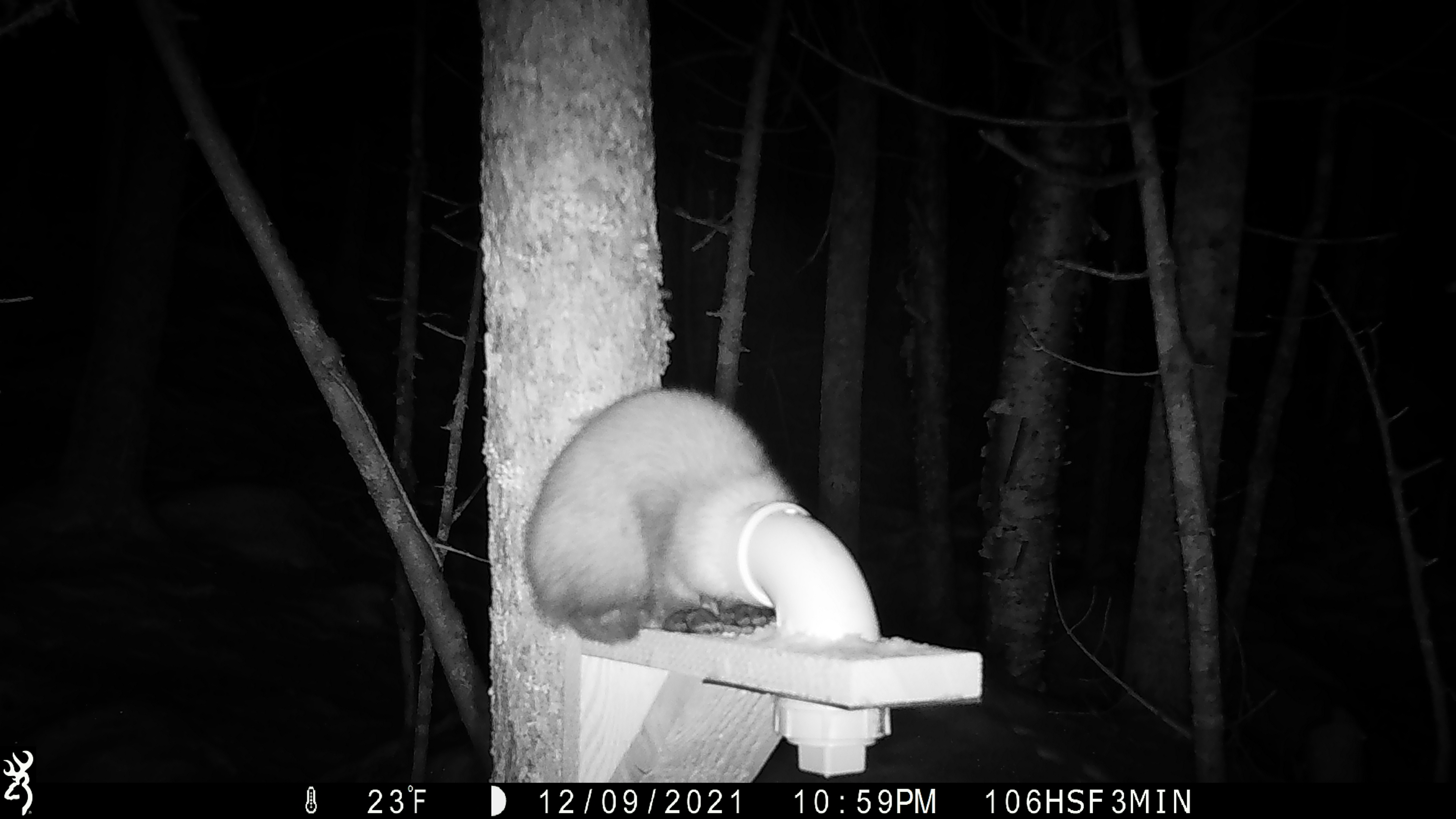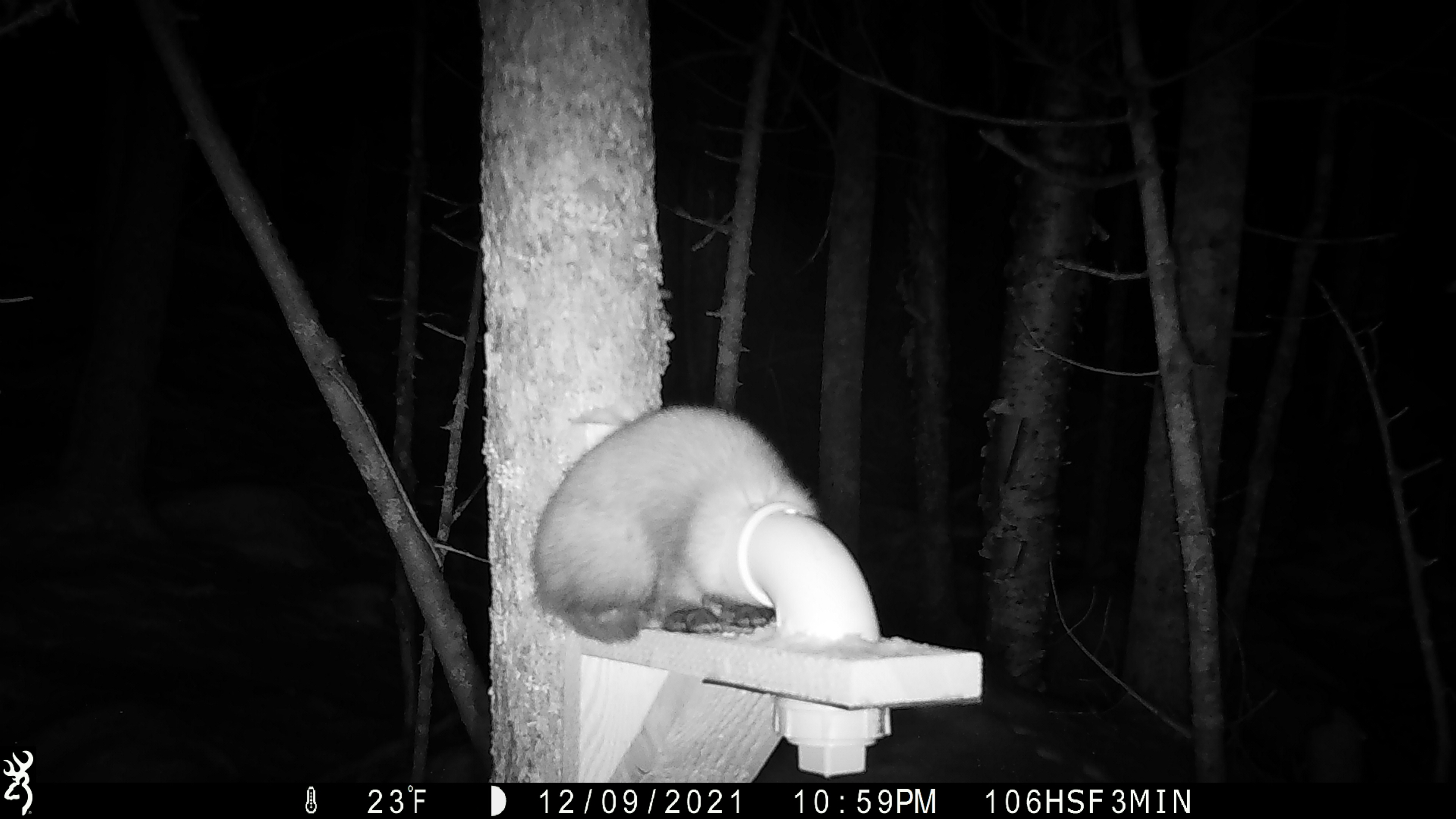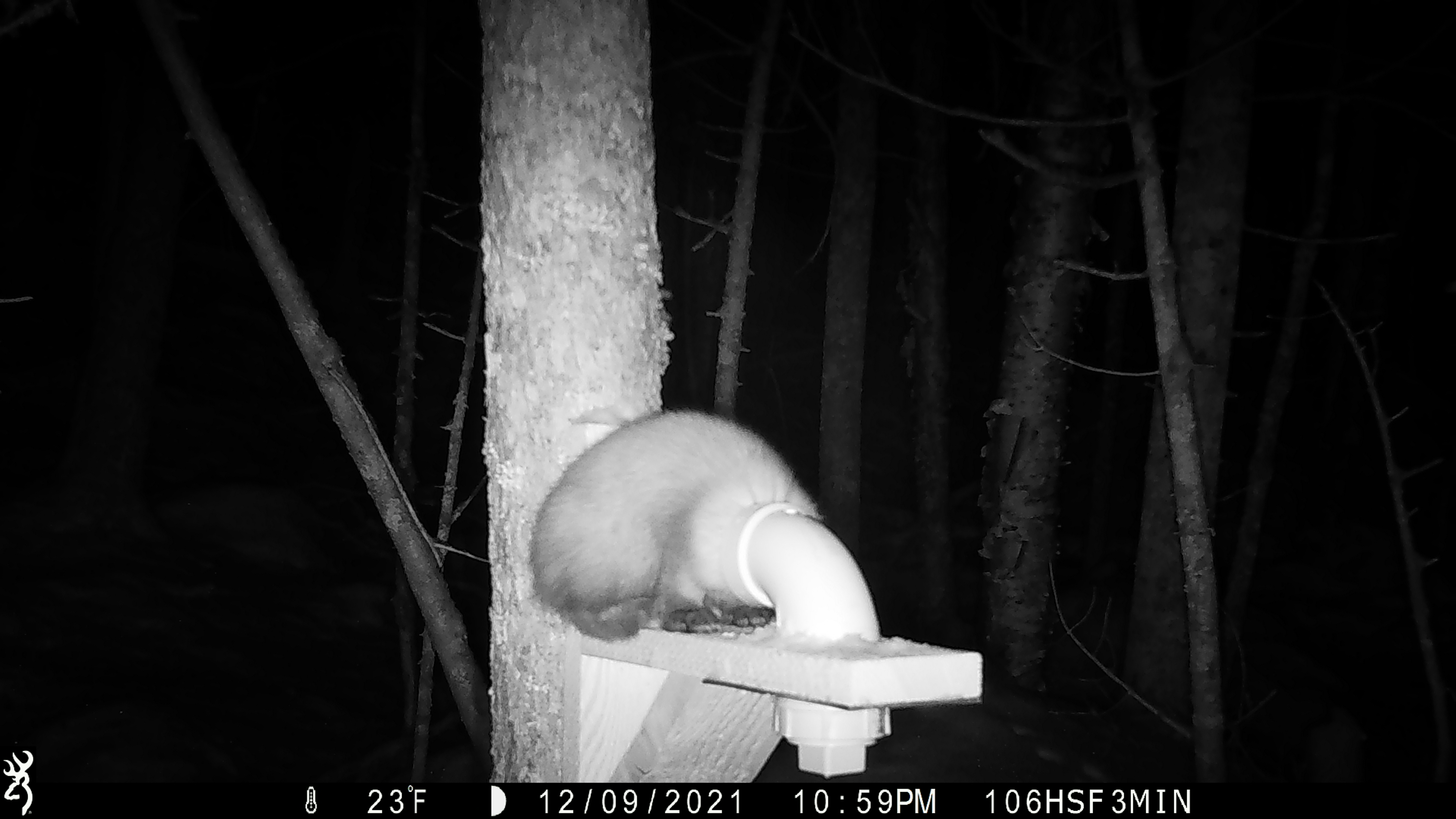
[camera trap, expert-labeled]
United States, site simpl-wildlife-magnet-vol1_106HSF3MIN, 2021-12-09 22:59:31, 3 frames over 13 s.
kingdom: Animalia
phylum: Chordata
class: Mammalia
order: Carnivora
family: Mustelidae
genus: Martes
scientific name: Martes americana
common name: american marten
American marten (Martes americana).